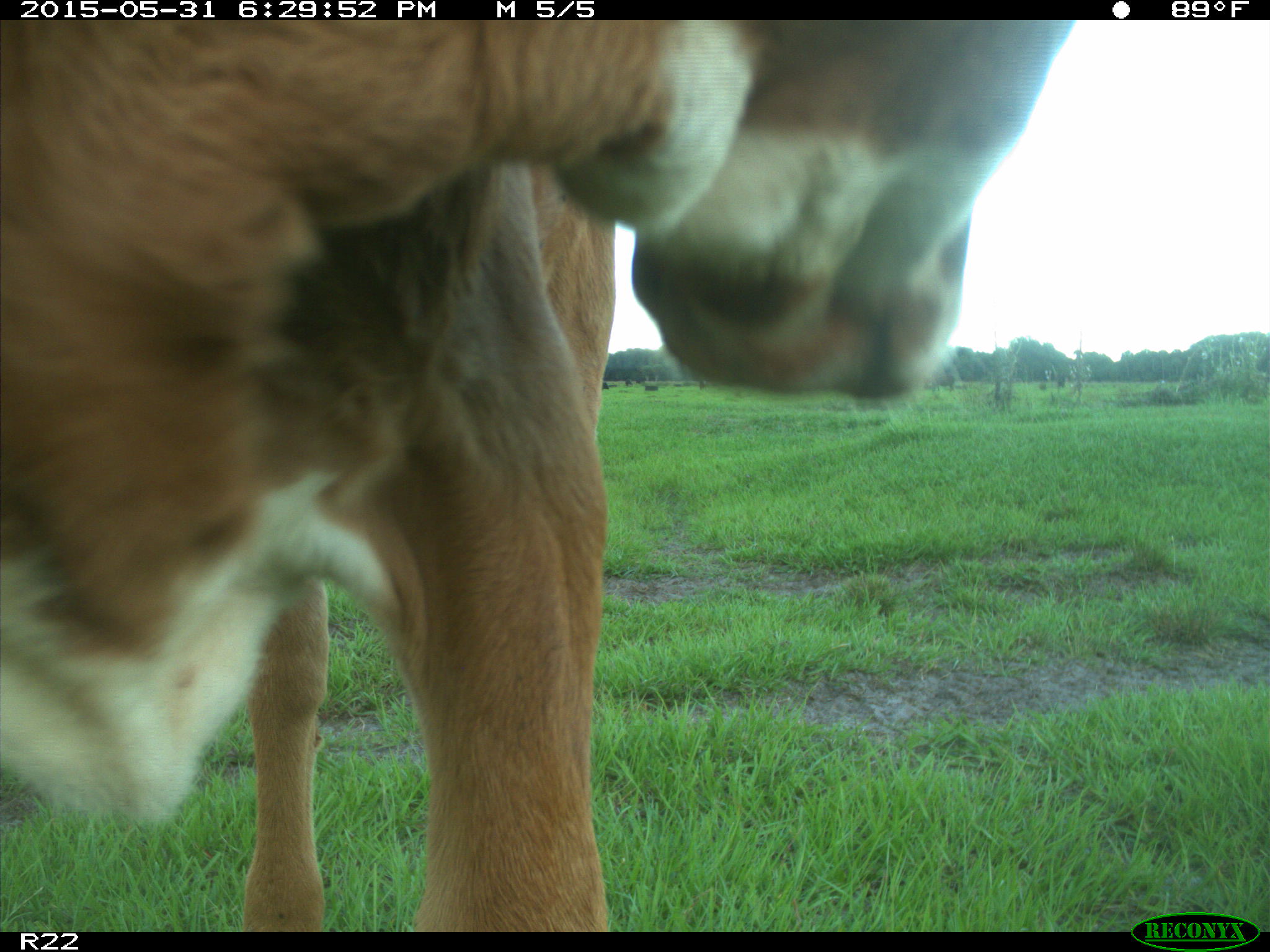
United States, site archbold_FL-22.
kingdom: Animalia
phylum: Chordata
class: Mammalia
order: Artiodactyla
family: Bovidae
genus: Bos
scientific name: Bos taurus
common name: domestic cow